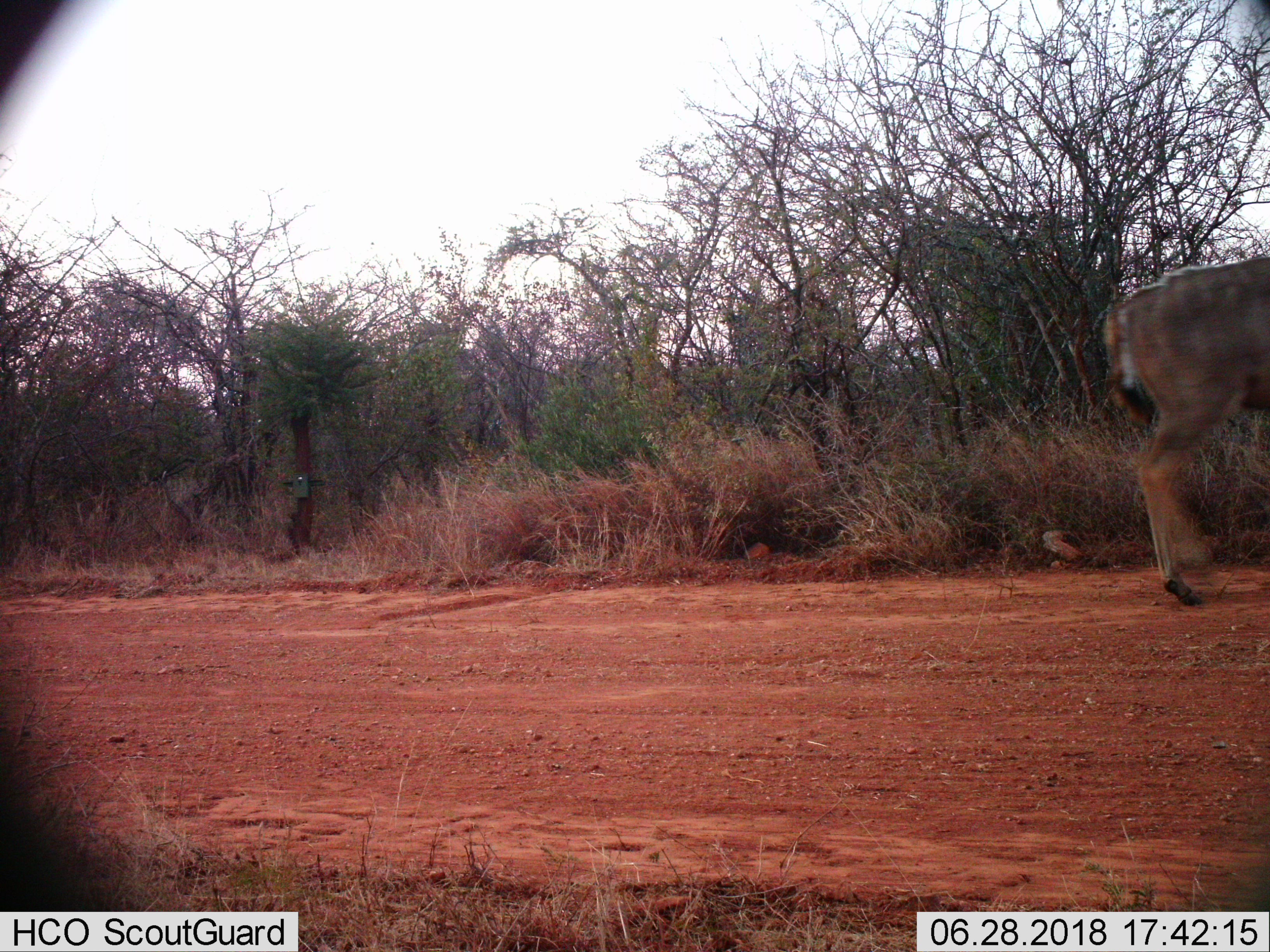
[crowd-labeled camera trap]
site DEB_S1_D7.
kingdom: Animalia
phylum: Chordata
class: Mammalia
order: Artiodactyla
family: Bovidae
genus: Tragelaphus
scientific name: Tragelaphus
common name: kudu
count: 1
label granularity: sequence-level